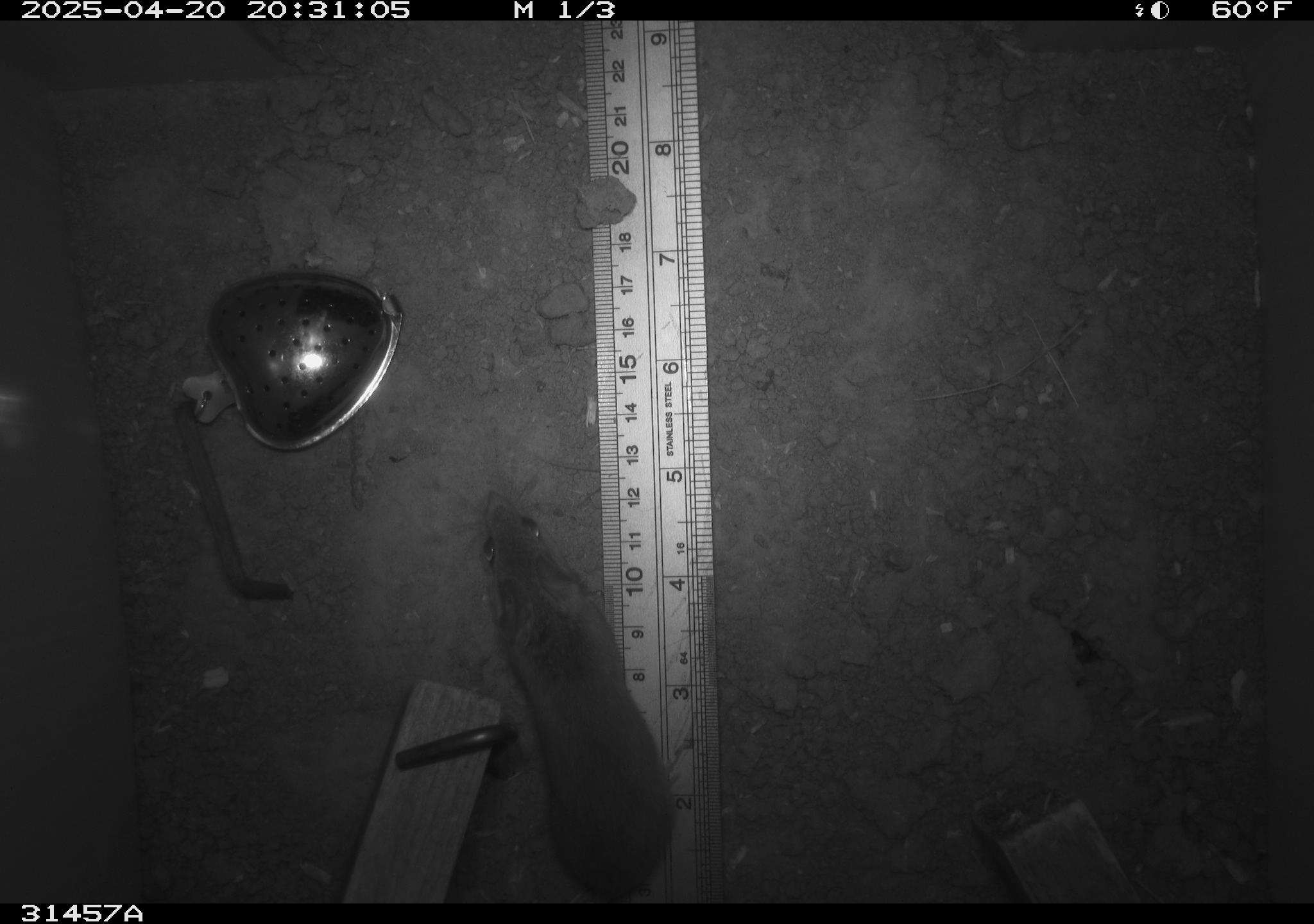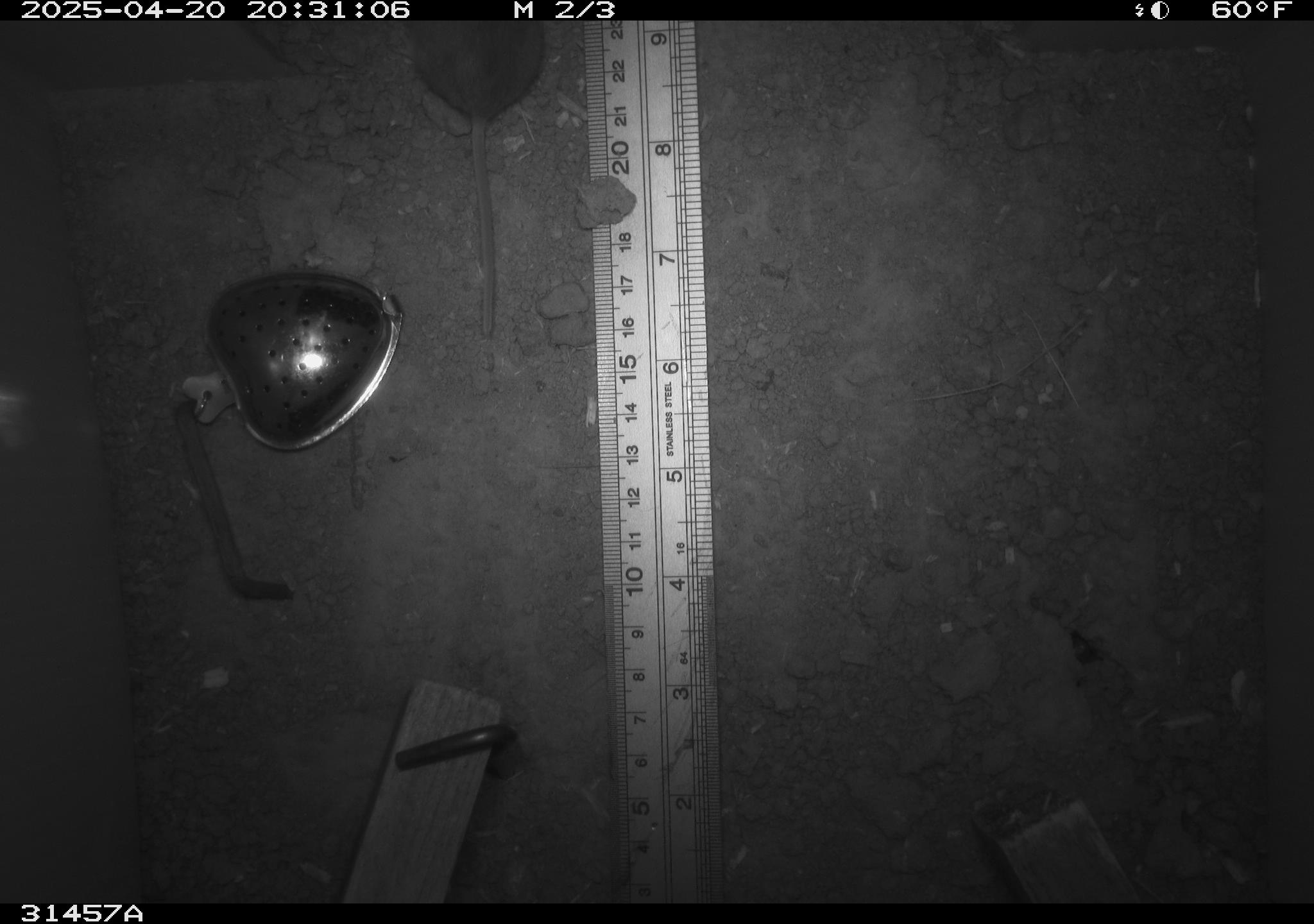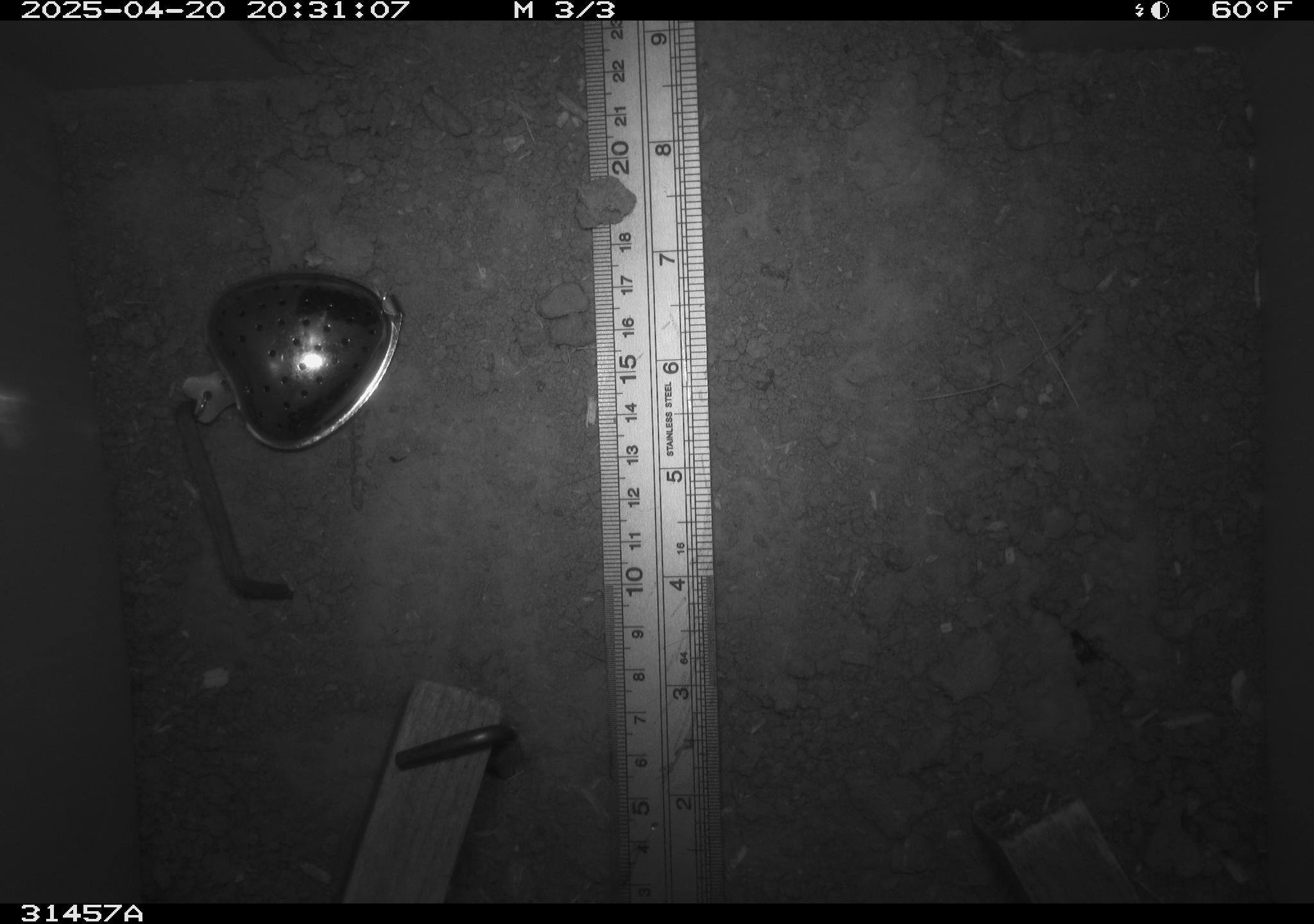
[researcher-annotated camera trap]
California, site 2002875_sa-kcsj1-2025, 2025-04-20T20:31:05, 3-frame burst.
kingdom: Animalia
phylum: Chordata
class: Mammalia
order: Rodentia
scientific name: Rodentia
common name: rodent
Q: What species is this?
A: Rodent (Rodentia).